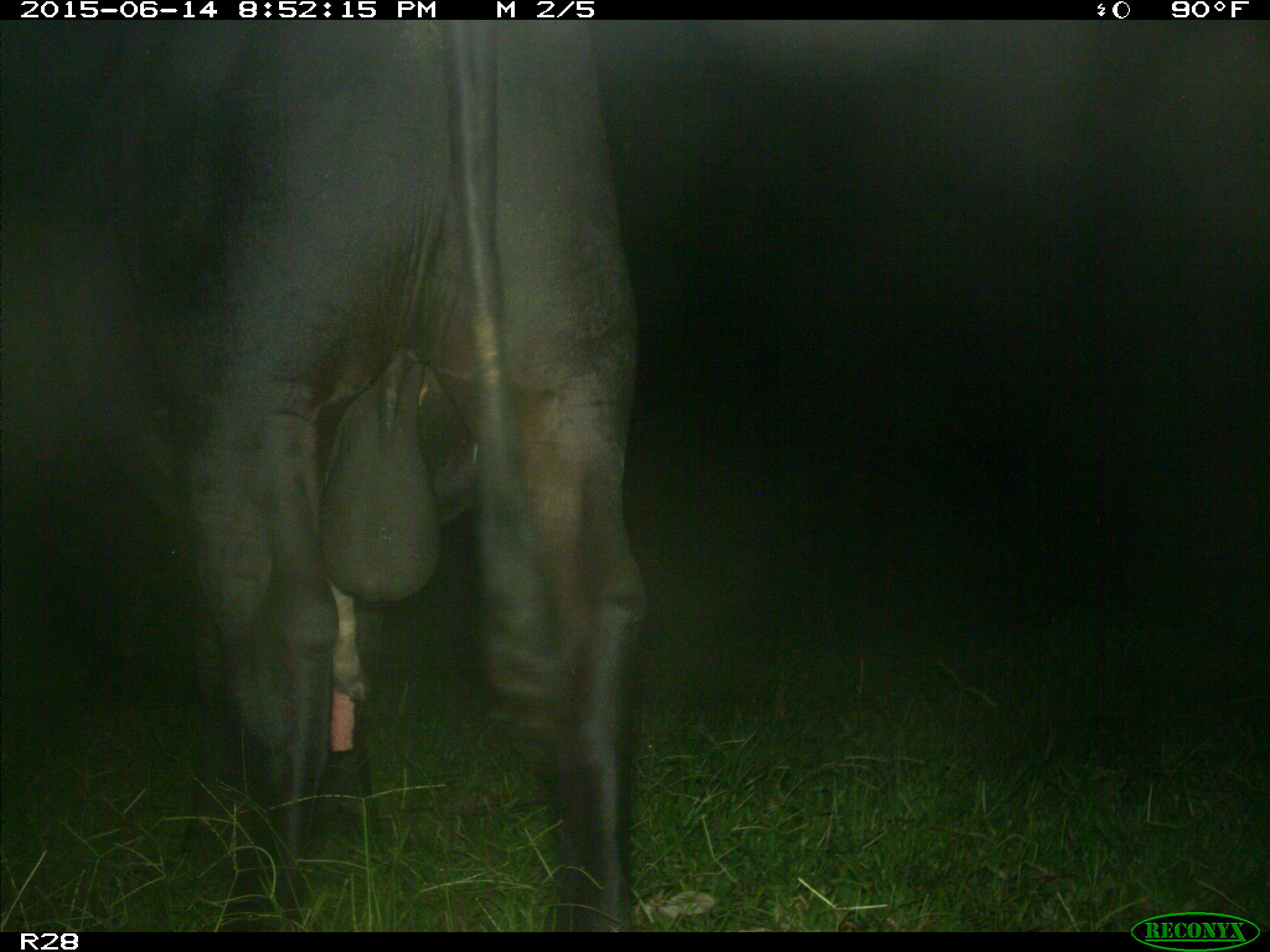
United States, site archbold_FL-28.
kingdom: Animalia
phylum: Chordata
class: Mammalia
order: Artiodactyla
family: Bovidae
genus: Bos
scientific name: Bos taurus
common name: domestic cow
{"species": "Bos taurus (domestic cow)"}